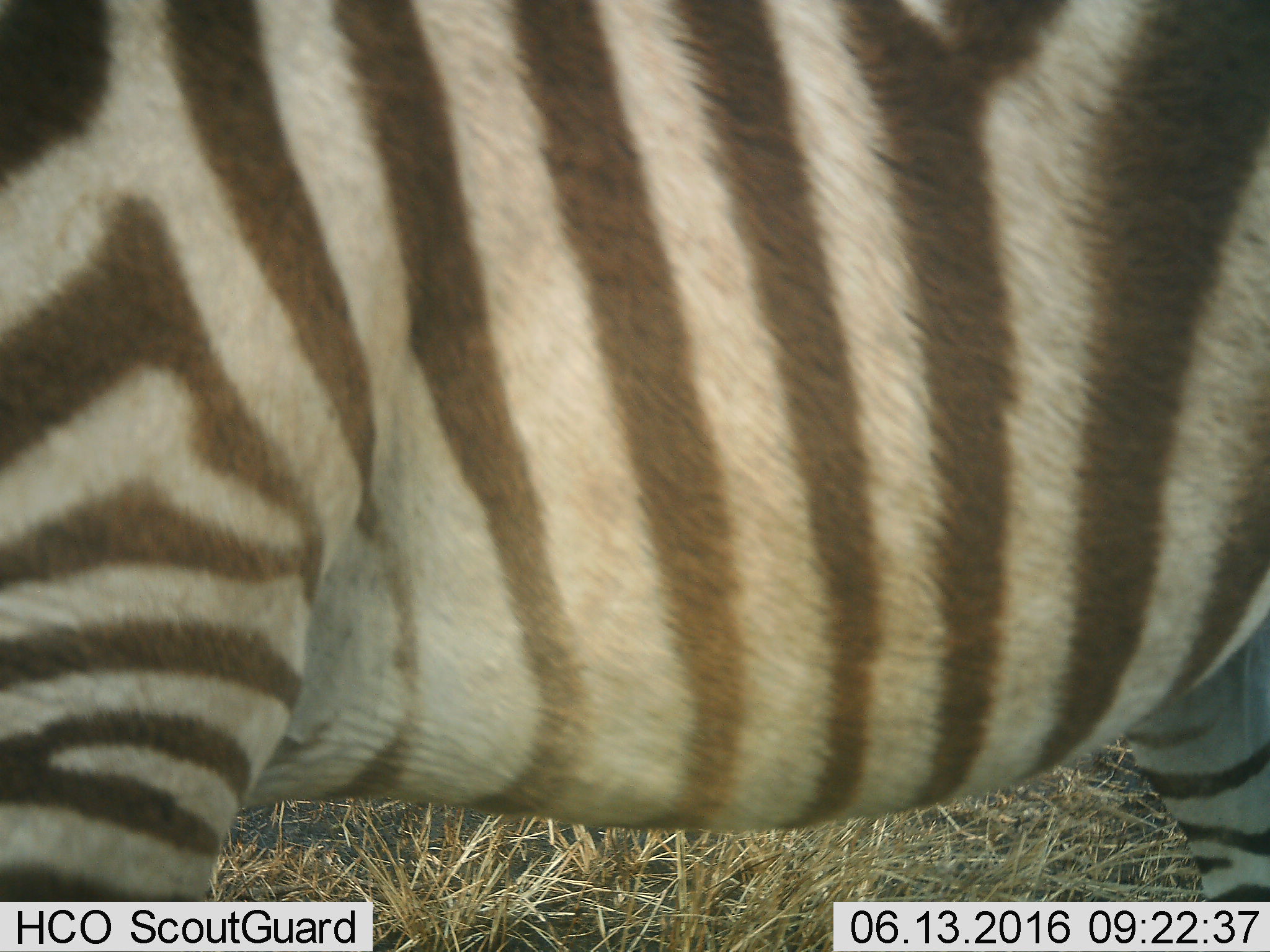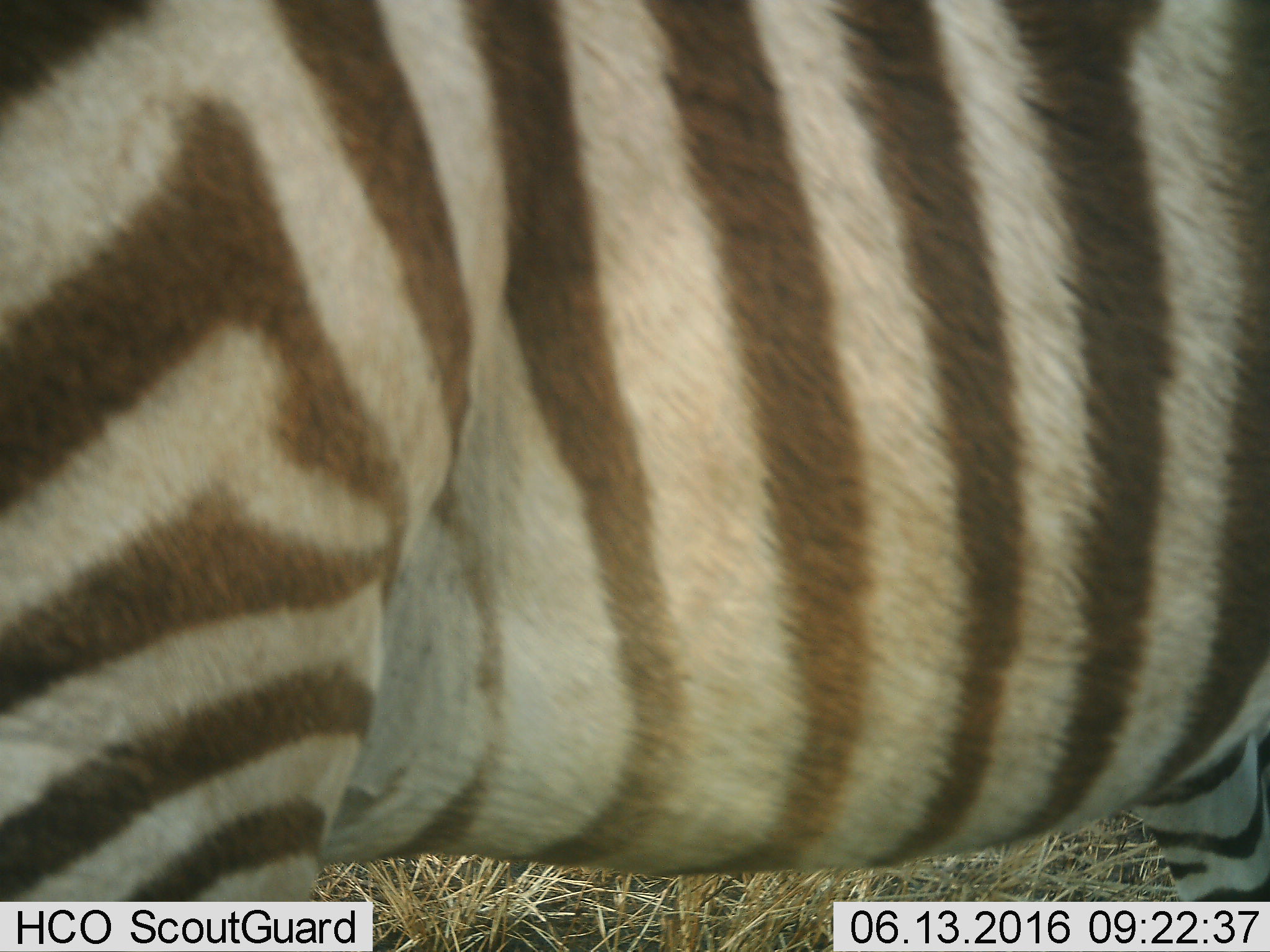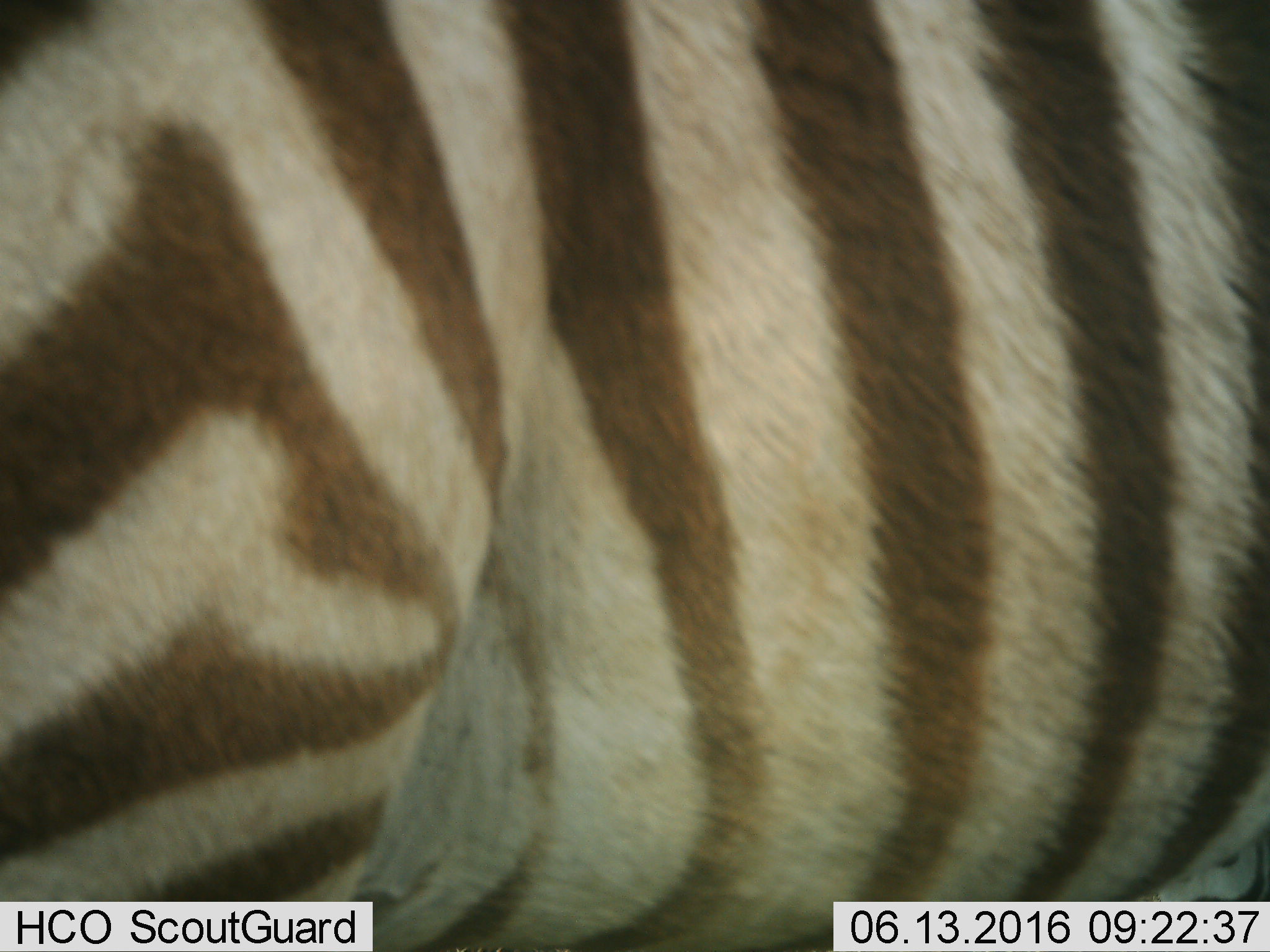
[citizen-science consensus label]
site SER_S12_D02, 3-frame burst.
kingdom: Animalia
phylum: Chordata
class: Mammalia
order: Perissodactyla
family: Equidae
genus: Equus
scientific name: Equus quagga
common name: plains zebra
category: zebraplains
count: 1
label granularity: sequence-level